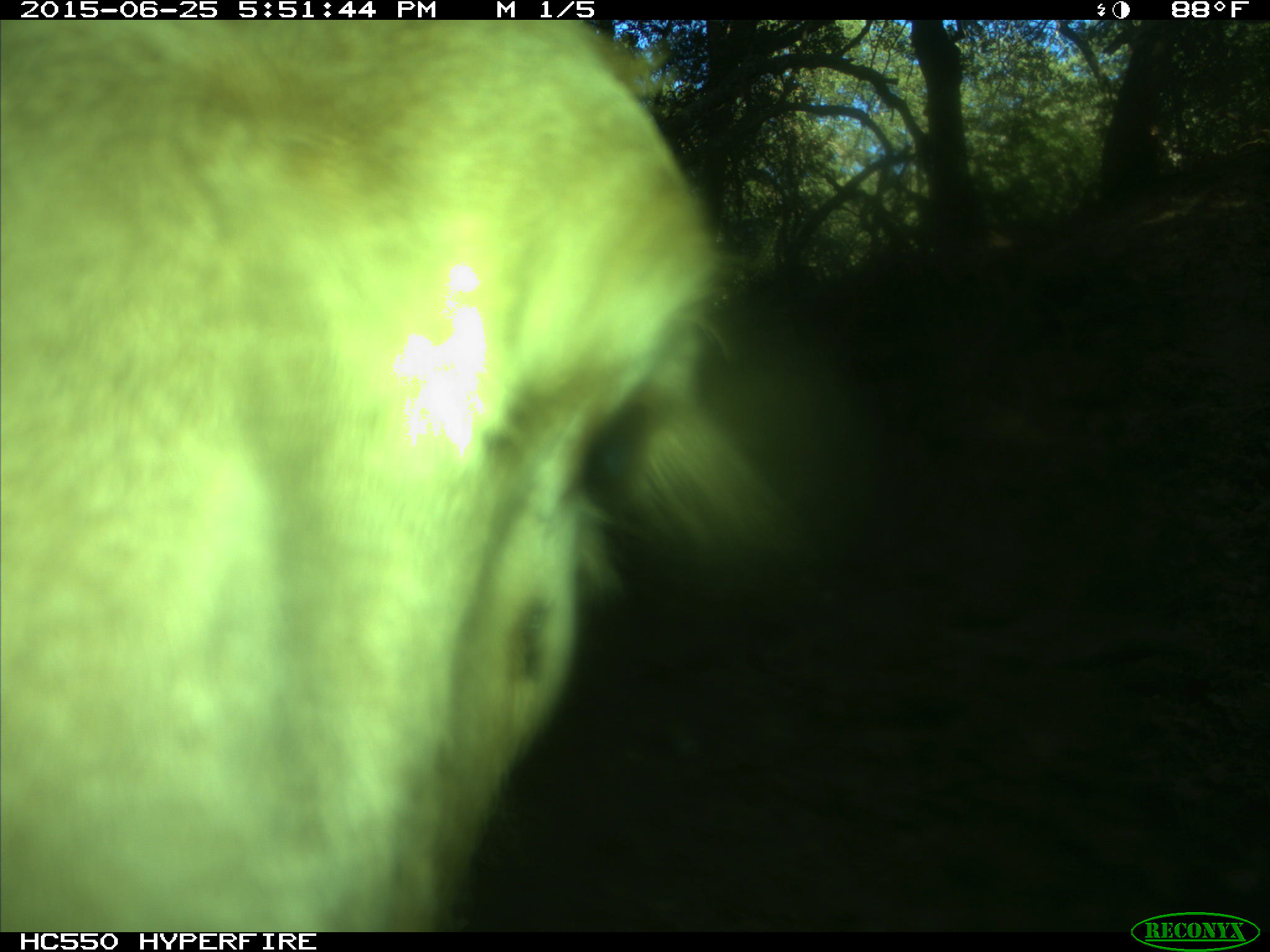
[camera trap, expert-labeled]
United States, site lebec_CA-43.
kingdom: Animalia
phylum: Chordata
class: Mammalia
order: Artiodactyla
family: Bovidae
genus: Bos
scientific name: Bos taurus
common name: domestic cow